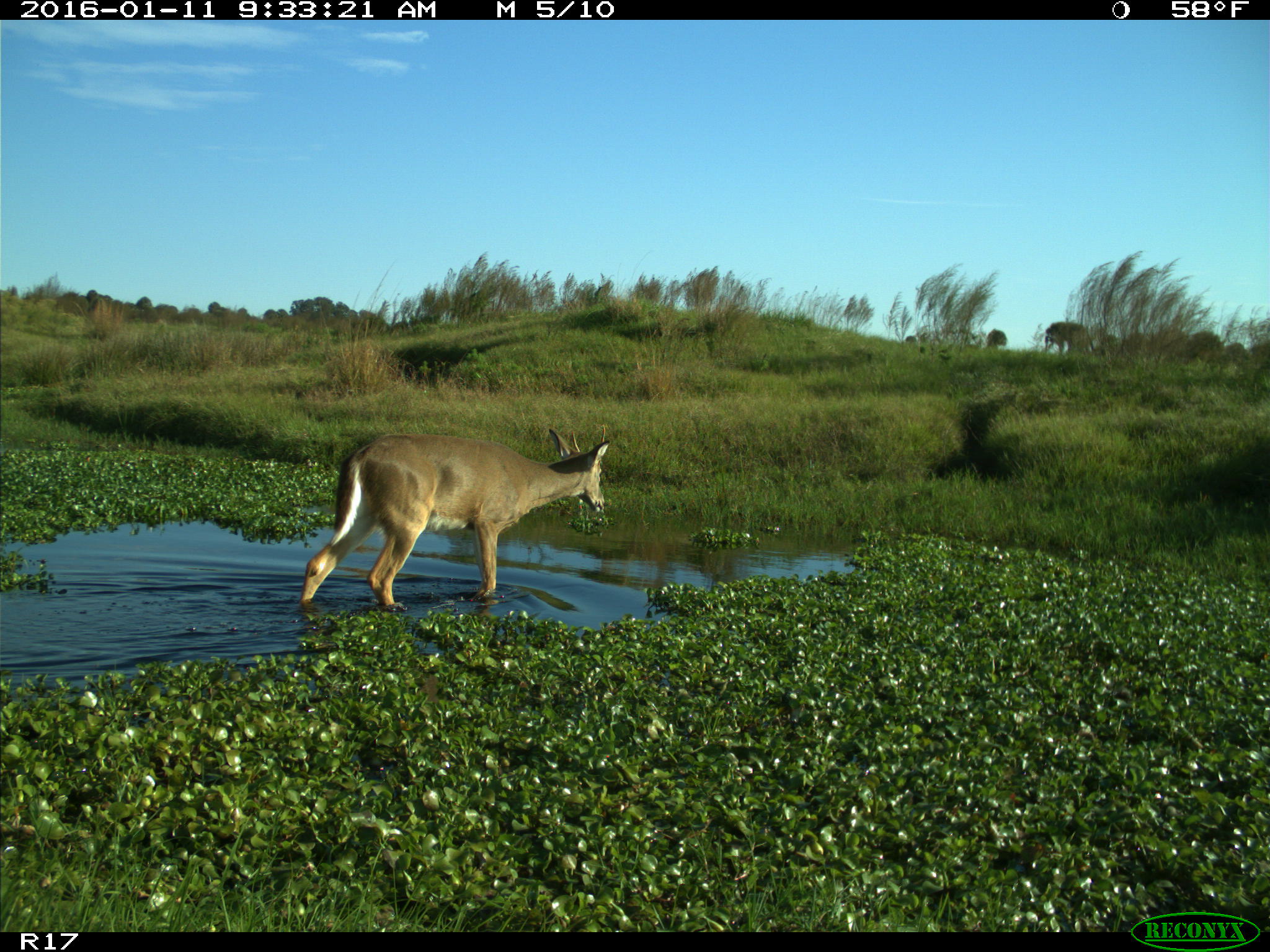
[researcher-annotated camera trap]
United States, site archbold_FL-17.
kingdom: Animalia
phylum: Chordata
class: Mammalia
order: Artiodactyla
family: Cervidae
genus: Odocoileus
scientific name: Odocoileus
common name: deer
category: unidentified deer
Unidentified deer (deer) (Odocoileus).